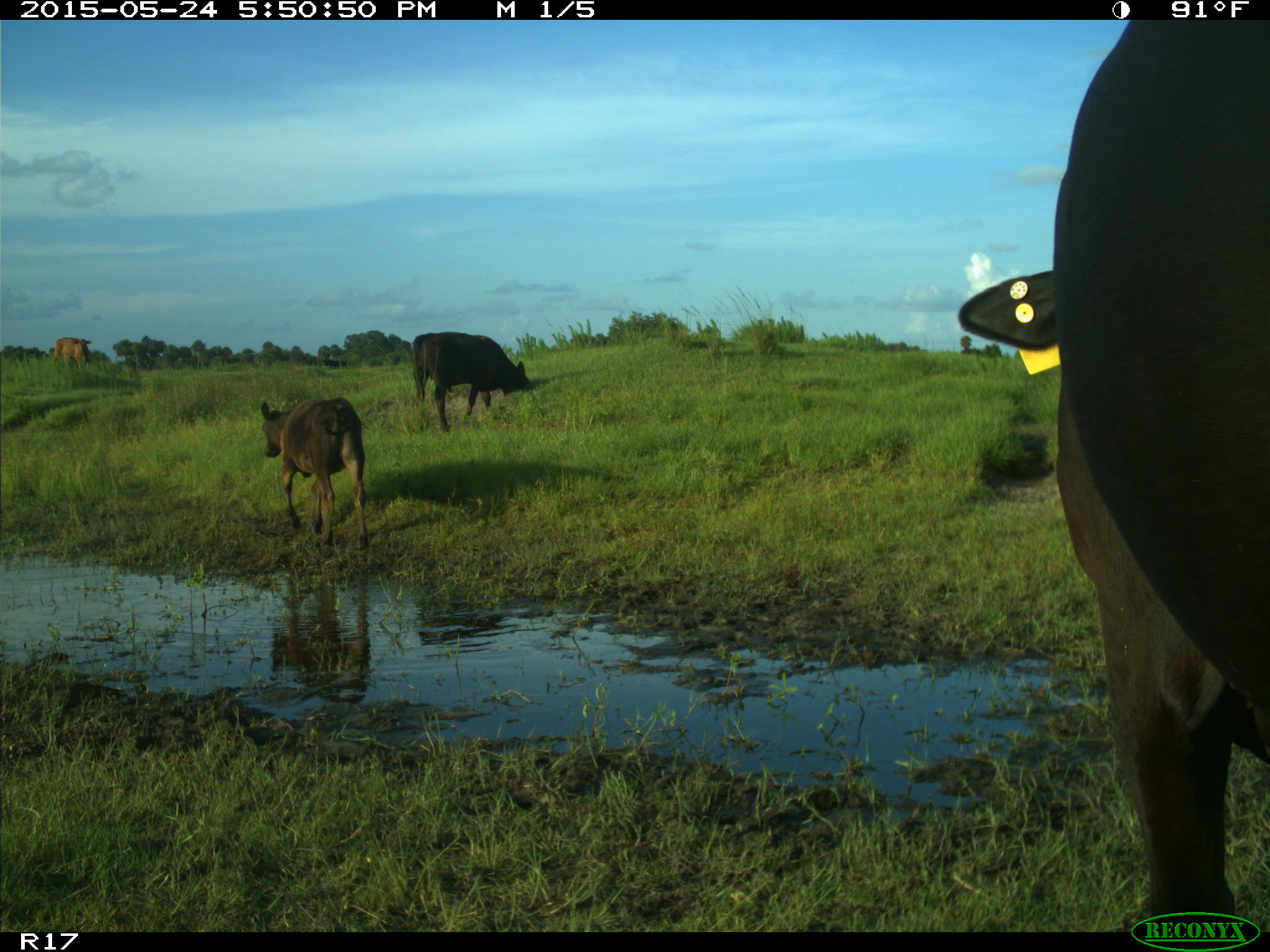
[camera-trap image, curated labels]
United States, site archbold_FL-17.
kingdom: Animalia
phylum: Chordata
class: Mammalia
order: Artiodactyla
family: Bovidae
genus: Bos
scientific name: Bos taurus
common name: domestic cow